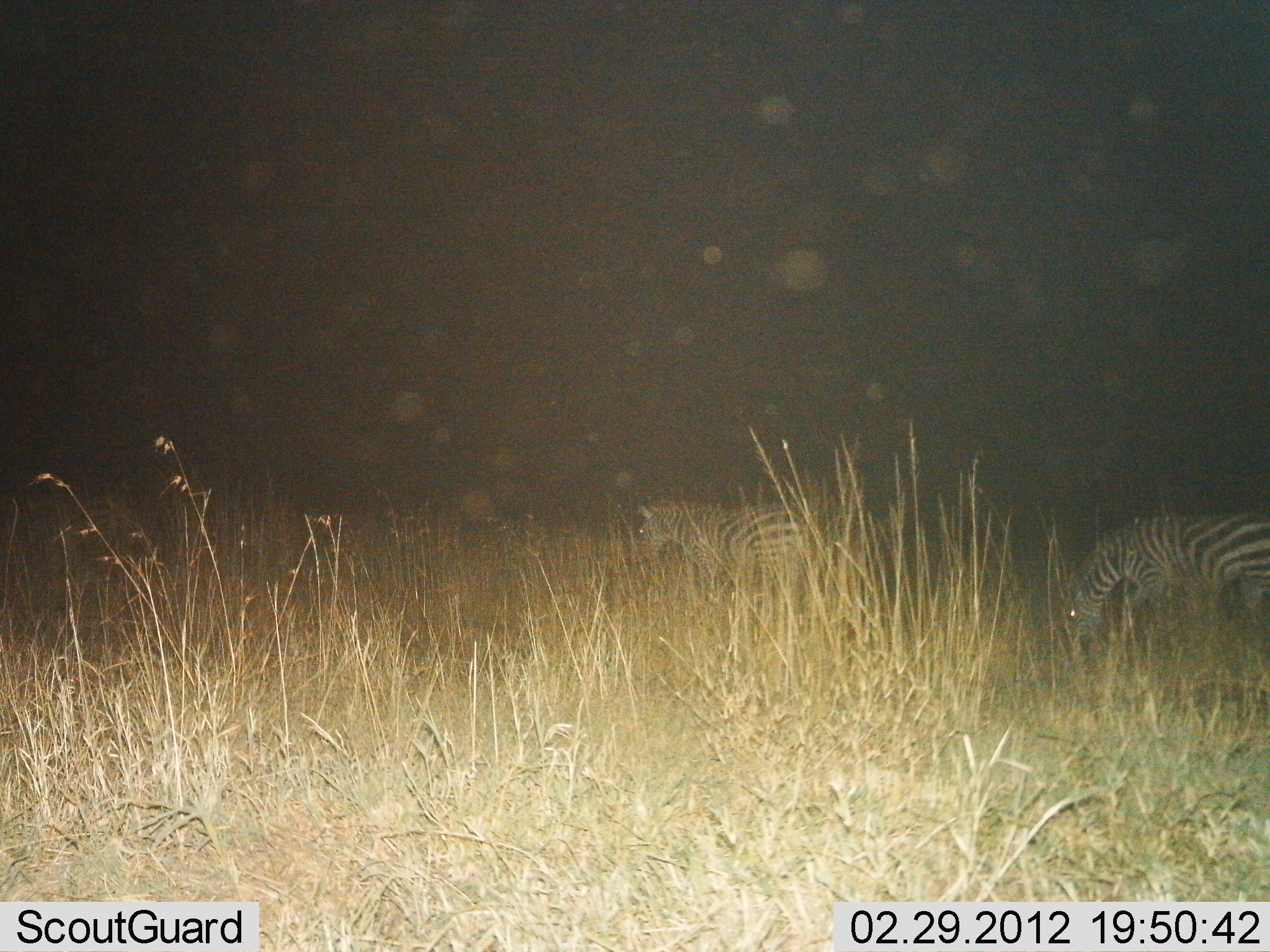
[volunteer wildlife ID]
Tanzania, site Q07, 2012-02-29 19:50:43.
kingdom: Animalia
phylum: Chordata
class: Mammalia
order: Perissodactyla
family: Equidae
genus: Equus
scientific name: Equus quagga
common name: plains zebra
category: zebra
Zebra (plains zebra) (Equus quagga), count 2. Behavior (volunteer vote fractions): standing 50%, resting 0%, moving 25%, interacting 0%. Young present (vote fraction): 0%. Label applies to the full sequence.